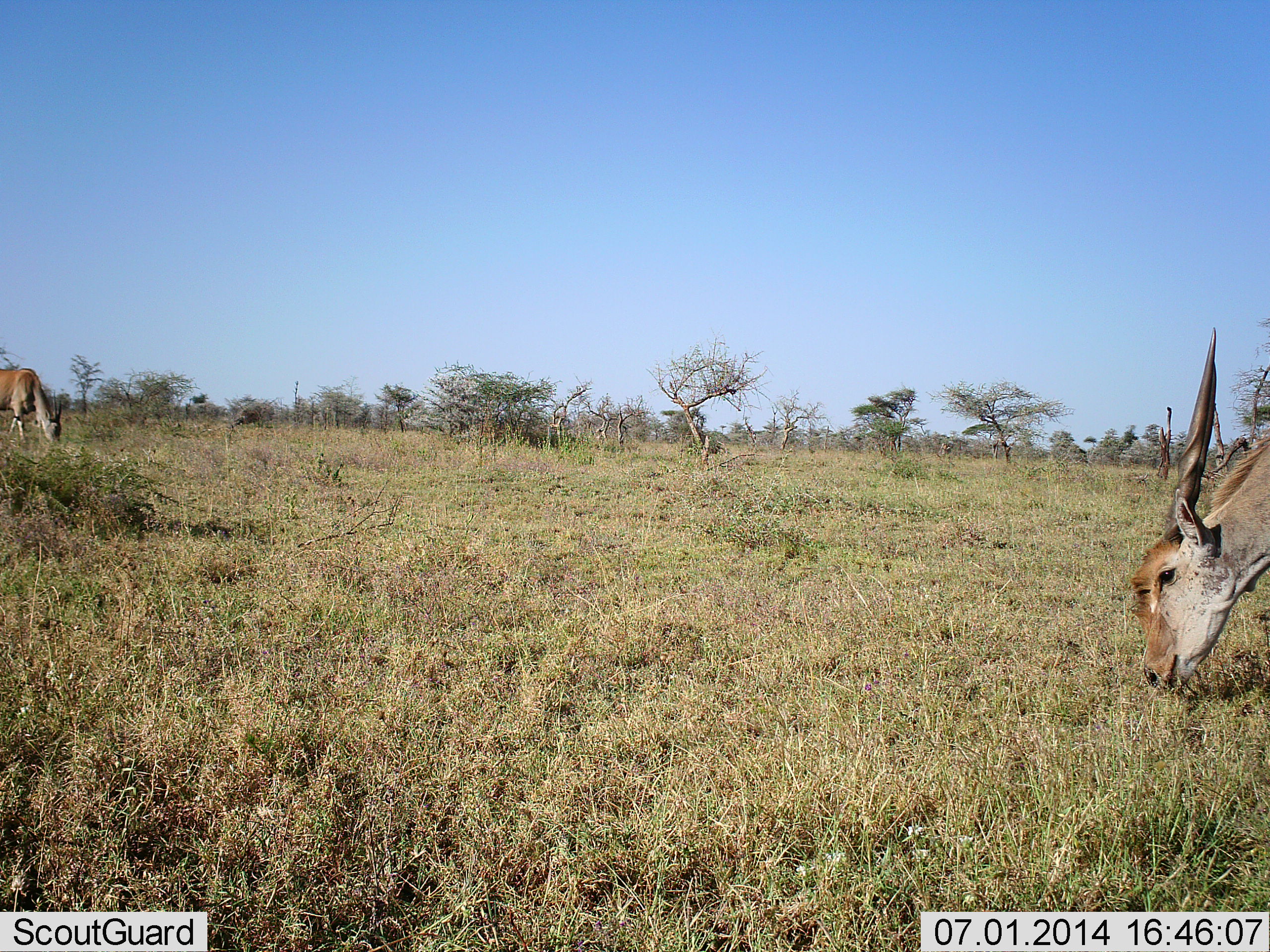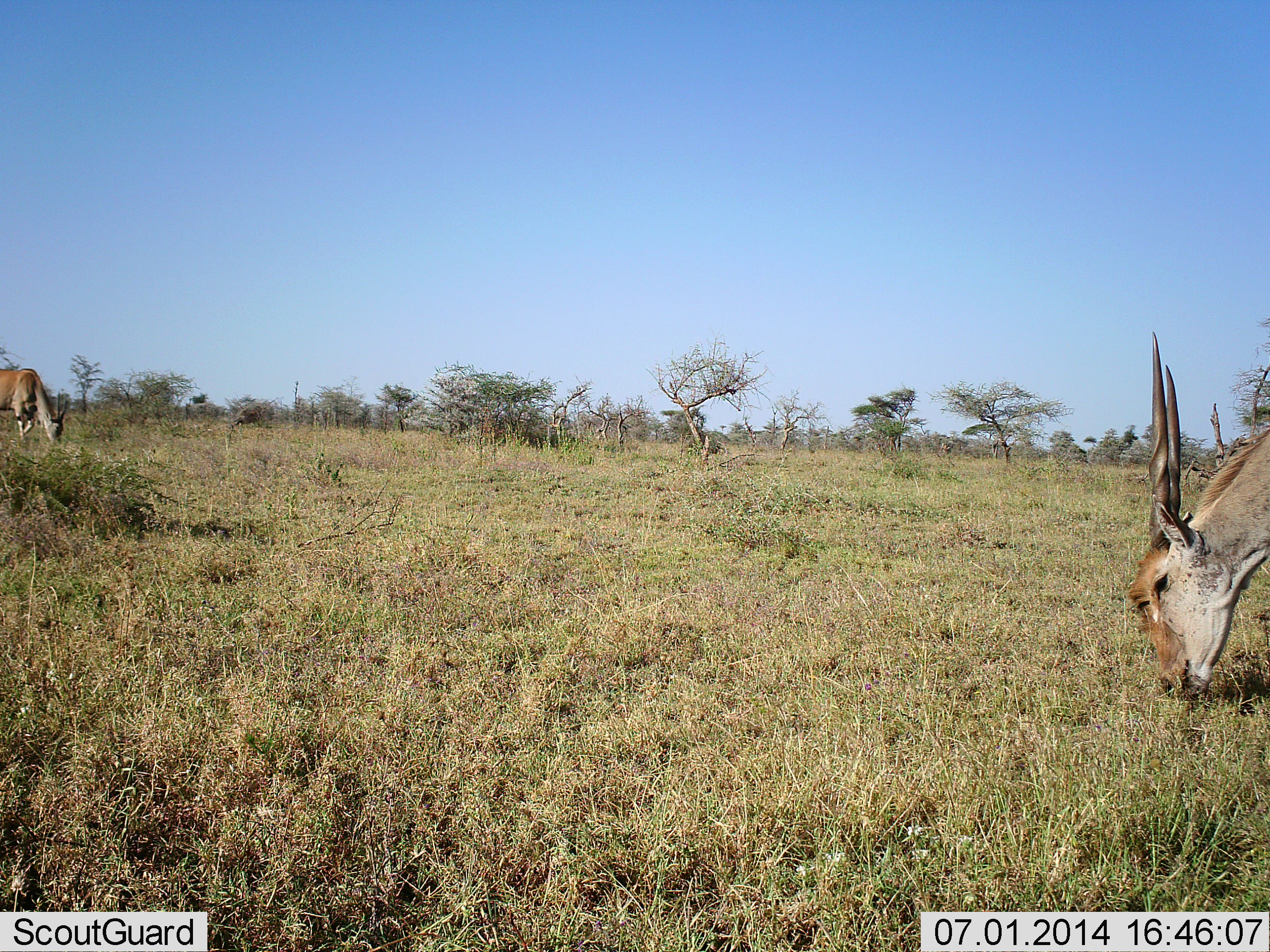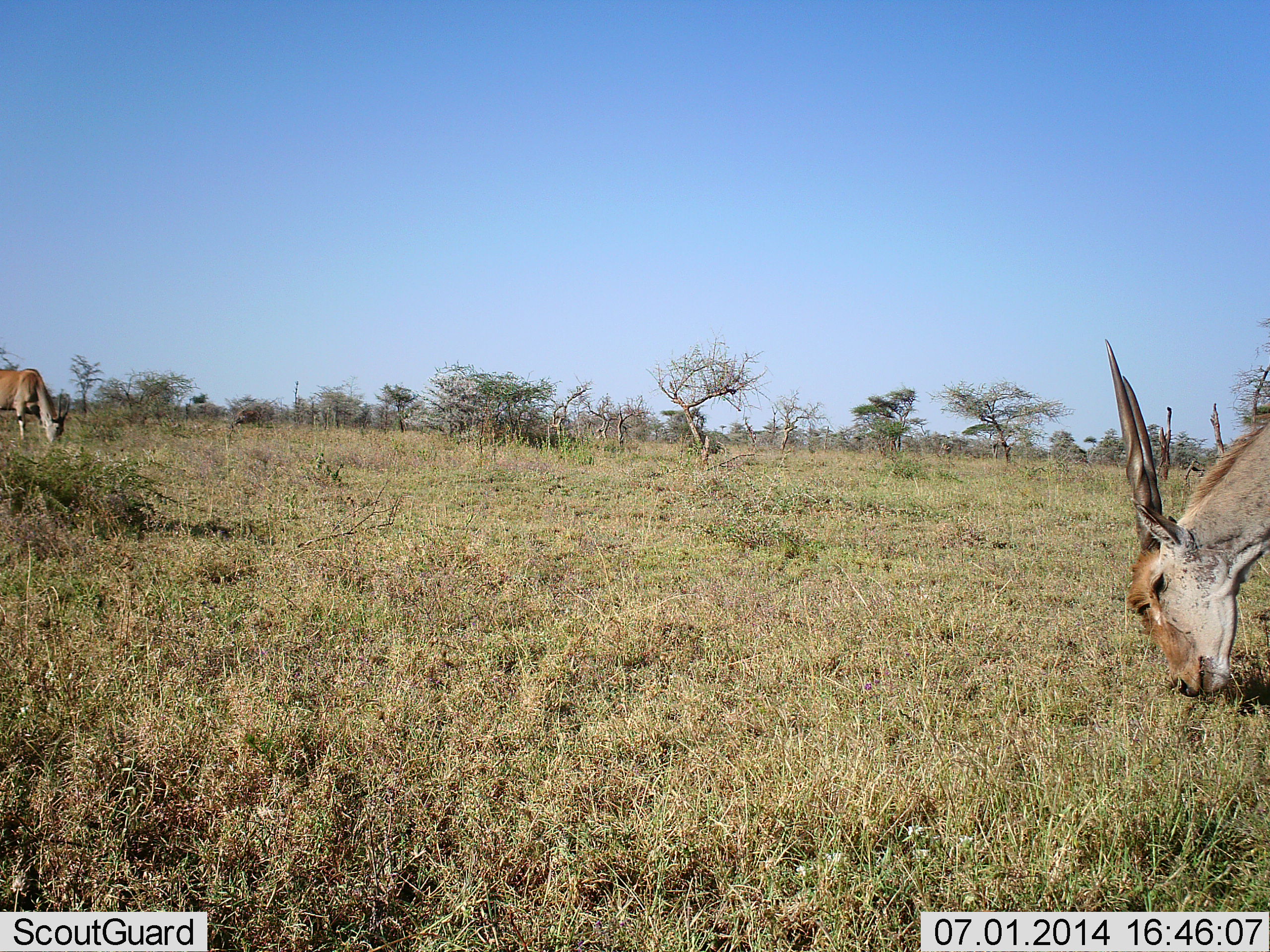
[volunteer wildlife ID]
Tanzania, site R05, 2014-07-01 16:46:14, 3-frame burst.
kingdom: Animalia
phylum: Chordata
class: Mammalia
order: Artiodactyla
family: Bovidae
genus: Tragelaphus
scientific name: Tragelaphus oryx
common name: eland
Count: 2.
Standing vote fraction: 20%.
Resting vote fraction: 0%.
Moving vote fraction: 0%.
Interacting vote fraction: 0%.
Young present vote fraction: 0%.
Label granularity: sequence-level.